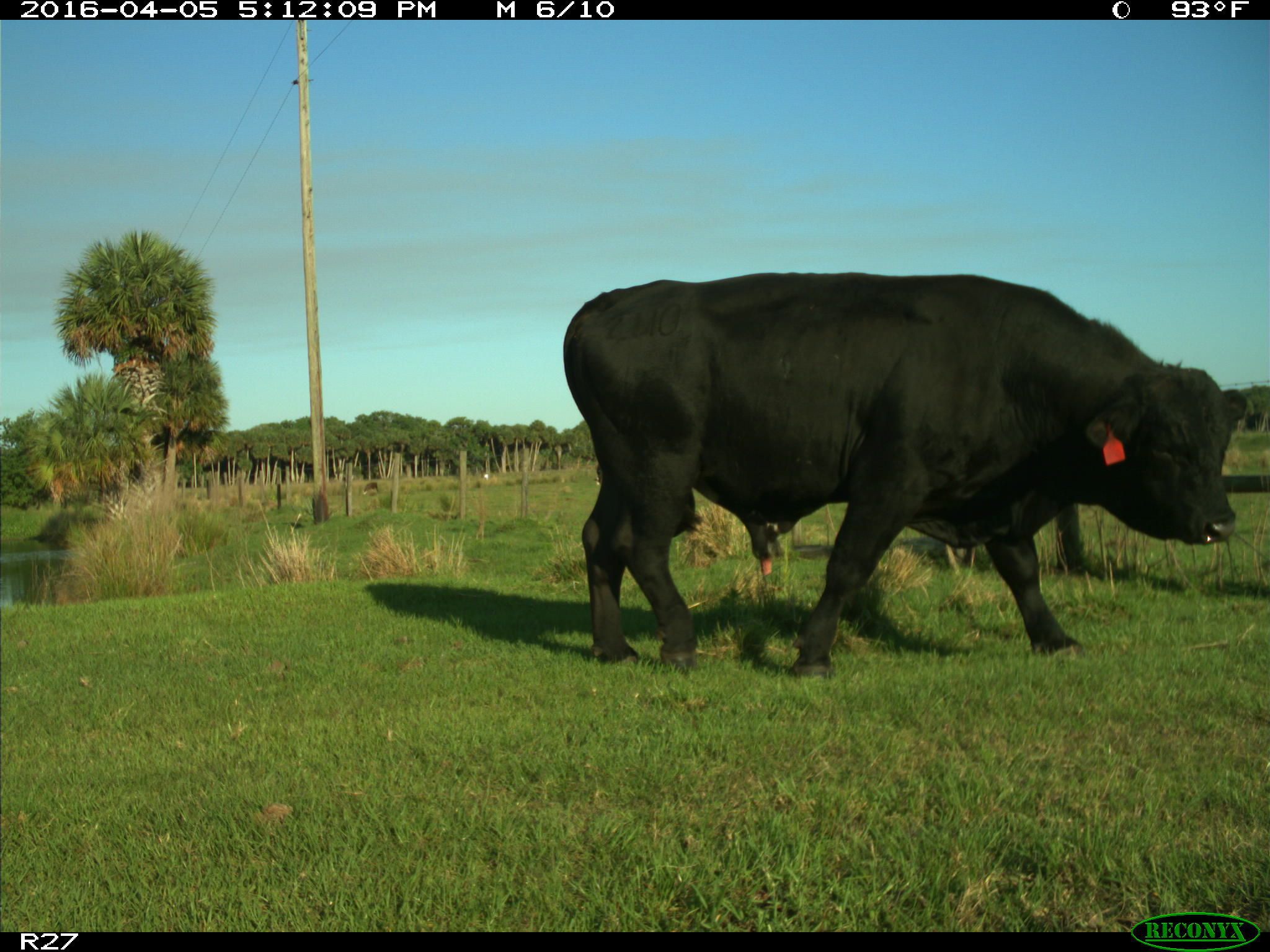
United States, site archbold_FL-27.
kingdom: Animalia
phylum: Chordata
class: Mammalia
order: Artiodactyla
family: Bovidae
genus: Bos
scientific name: Bos taurus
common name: domestic cow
Bos taurus (domestic cow).